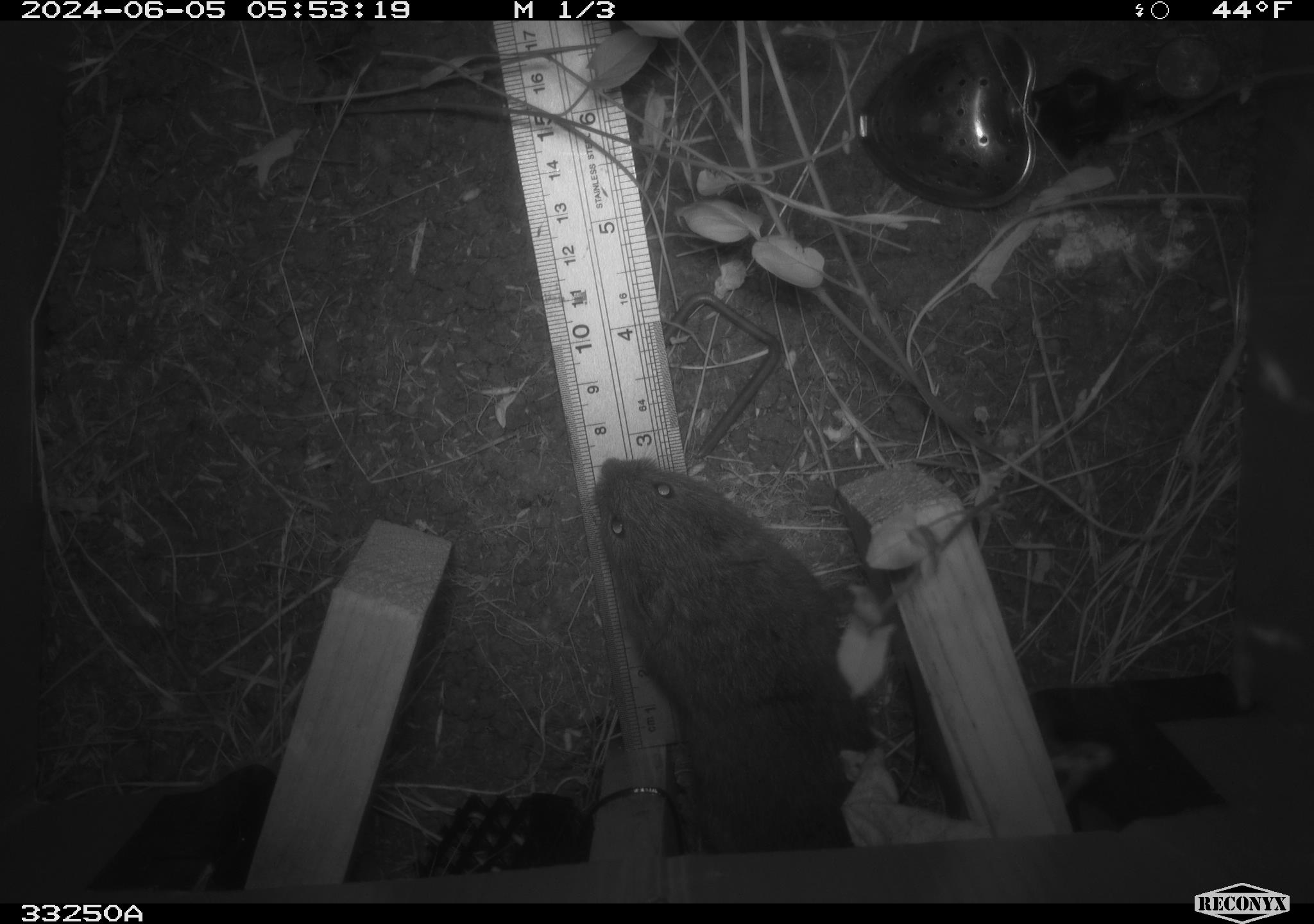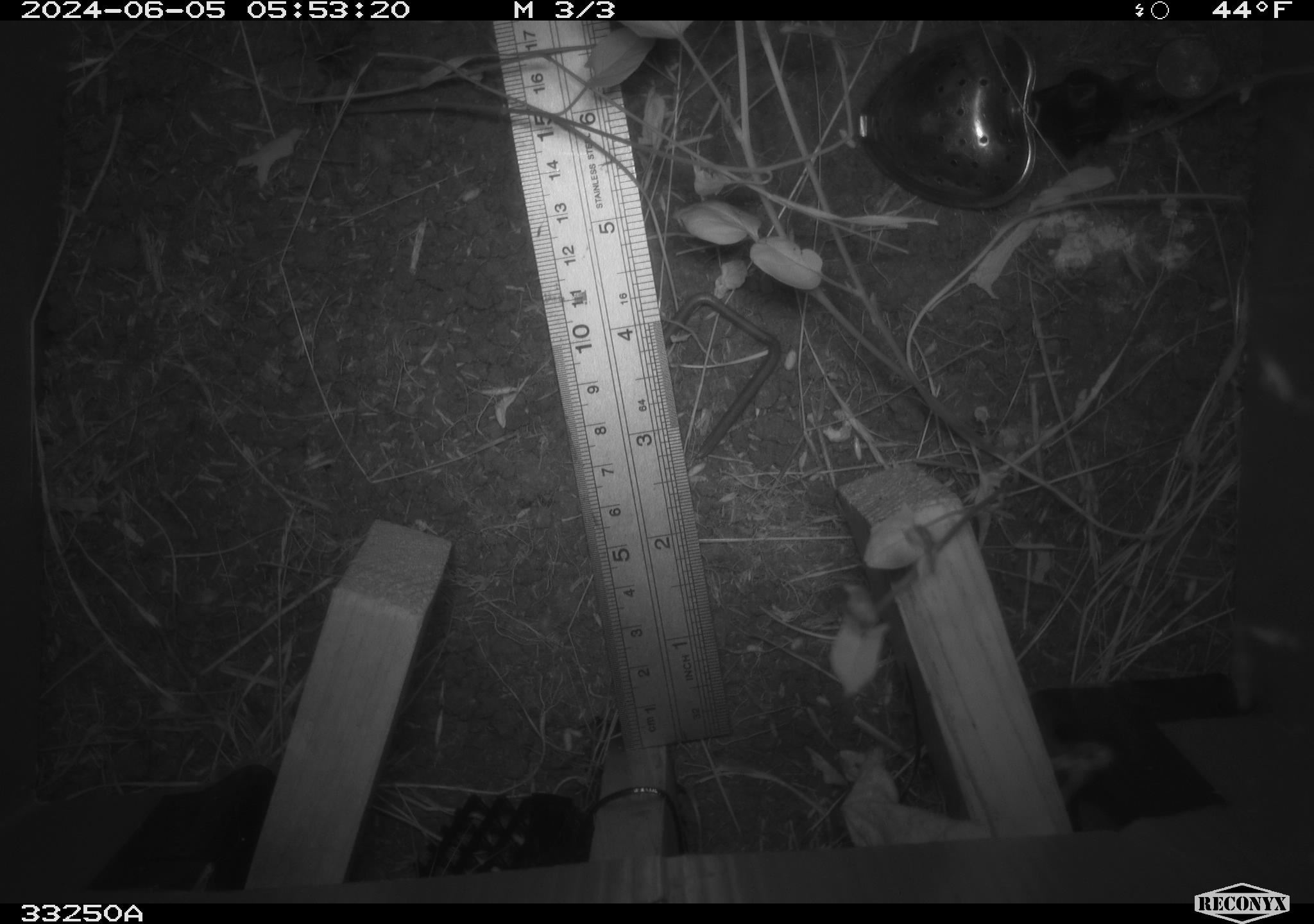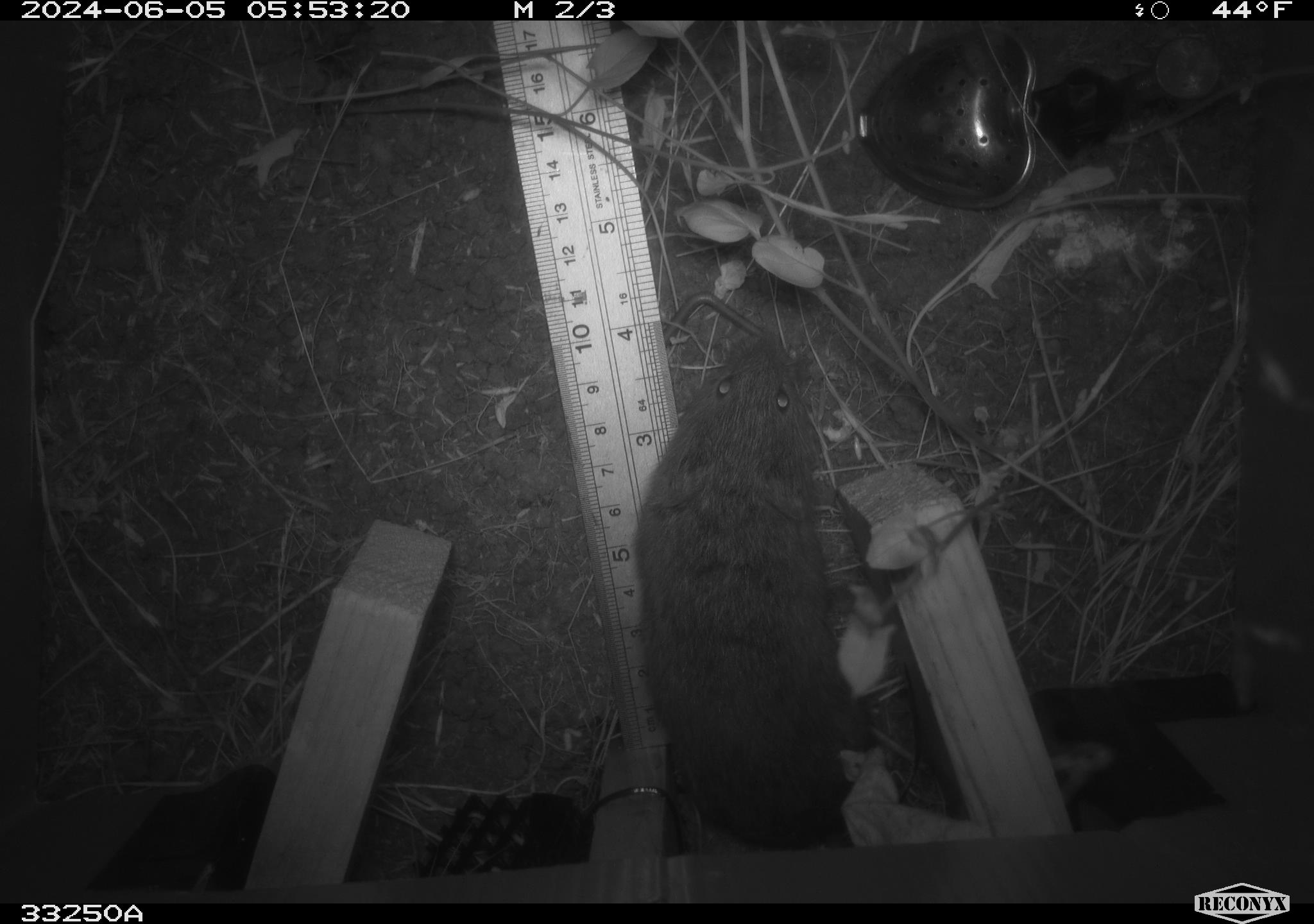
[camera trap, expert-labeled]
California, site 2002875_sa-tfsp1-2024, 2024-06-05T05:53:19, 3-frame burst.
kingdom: Animalia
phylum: Chordata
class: Mammalia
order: Rodentia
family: Cricetidae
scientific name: Arvicolinae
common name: voles, lemmings, and muskrats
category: arvicolinae subfamily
Arvicolinae subfamily (voles, lemmings, and muskrats) (Arvicolinae).